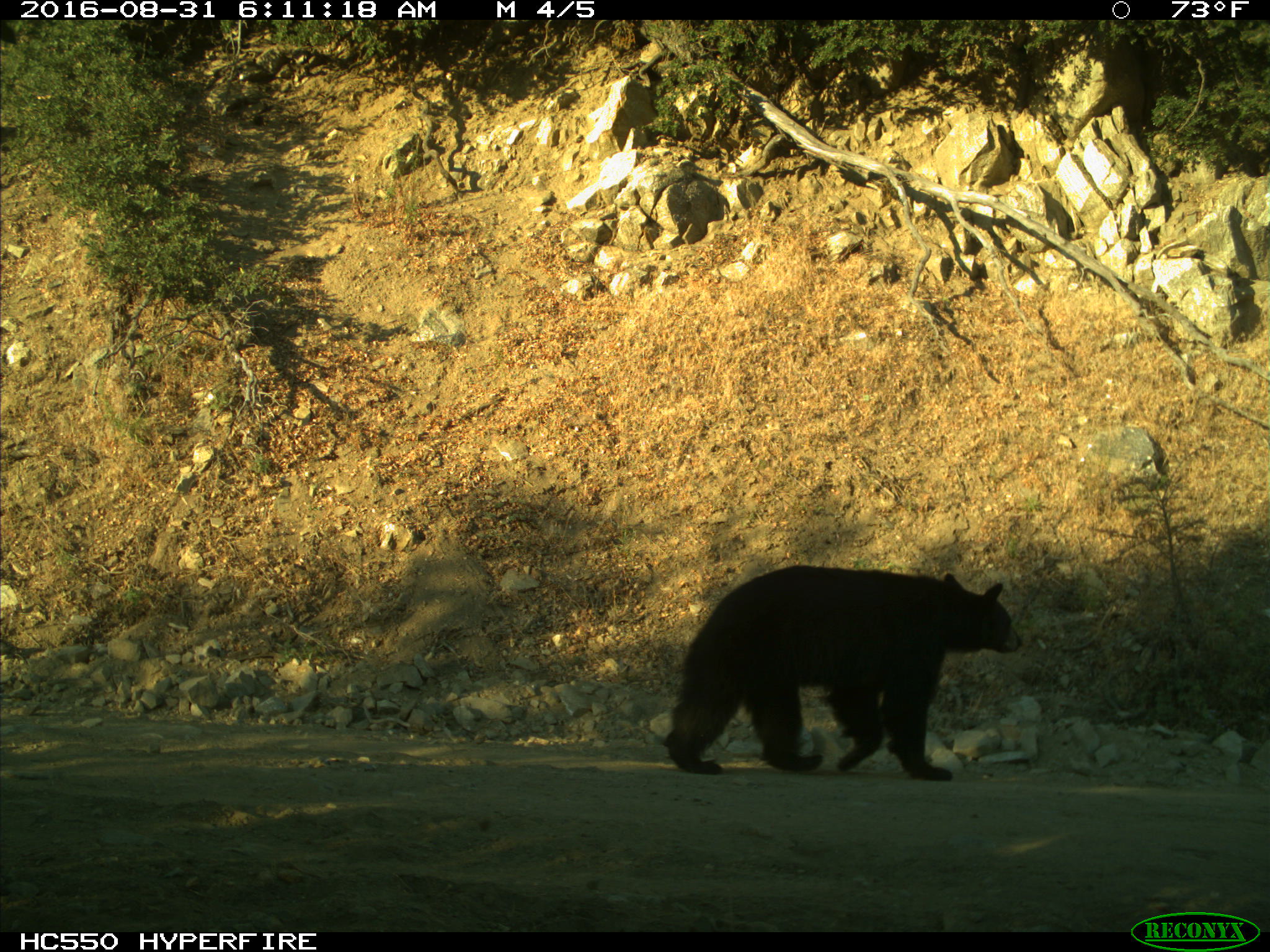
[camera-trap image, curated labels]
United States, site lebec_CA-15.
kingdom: Animalia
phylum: Chordata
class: Mammalia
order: Carnivora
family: Ursidae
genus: Ursus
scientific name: Ursus americanus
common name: american black bear